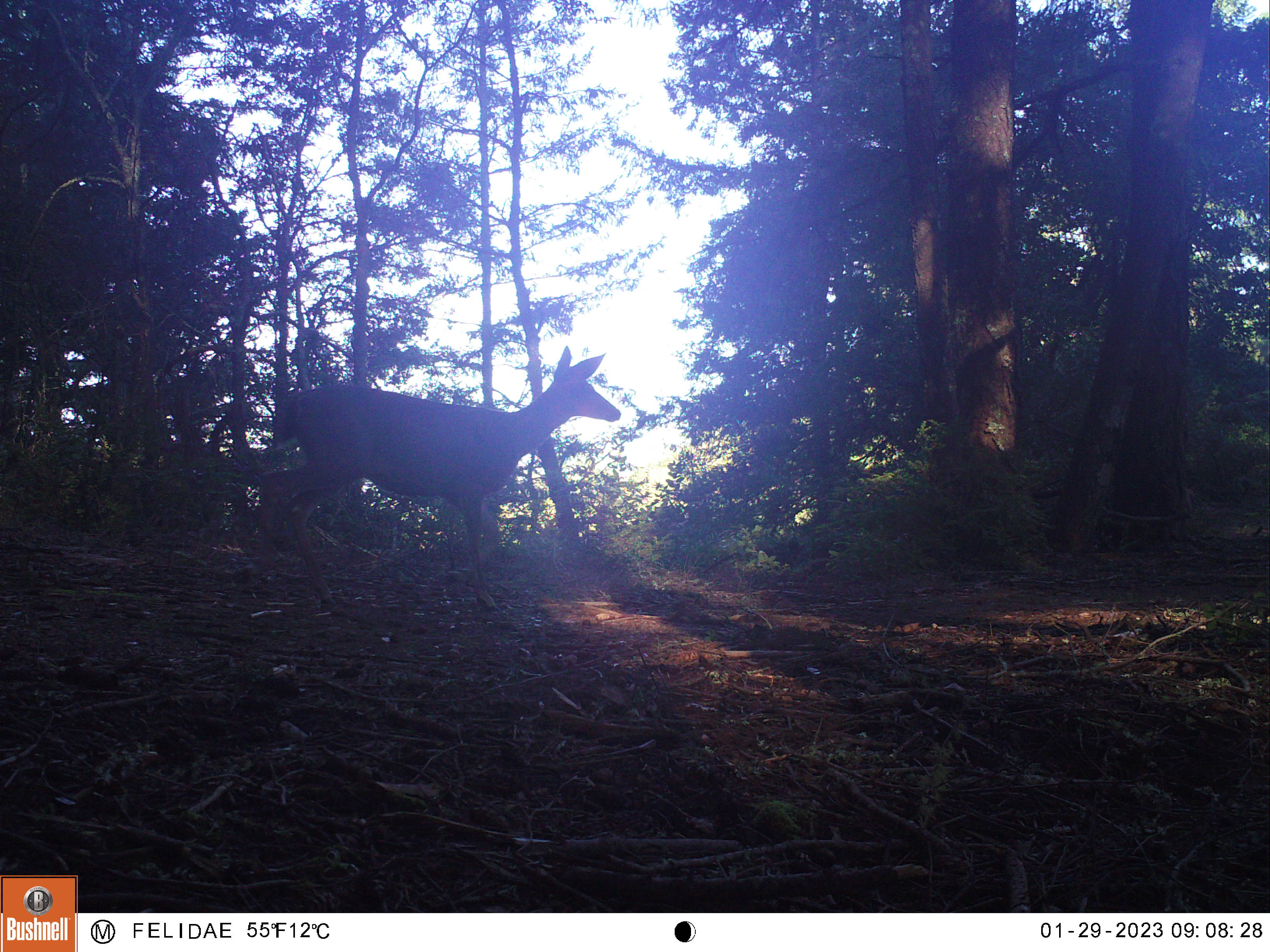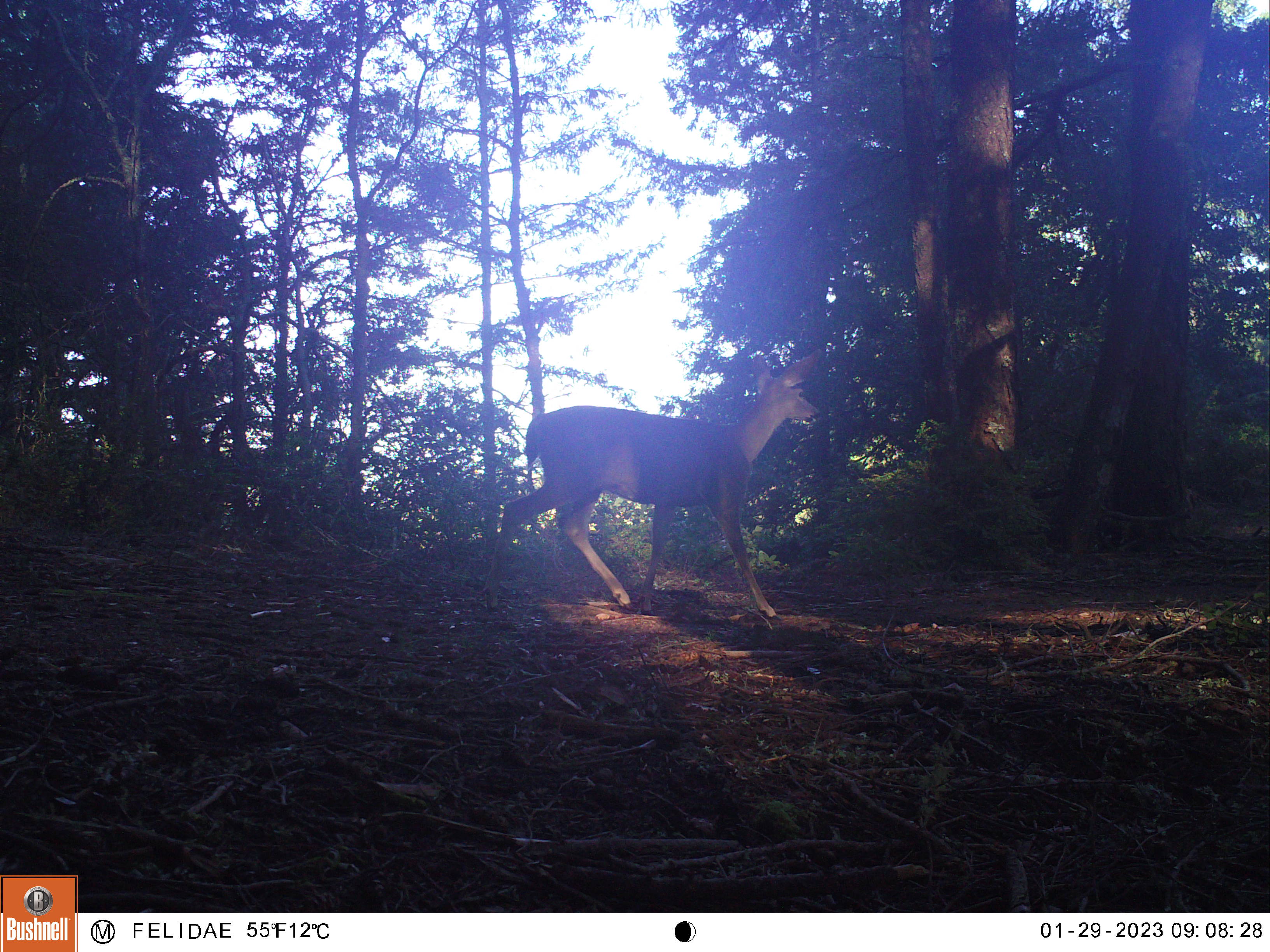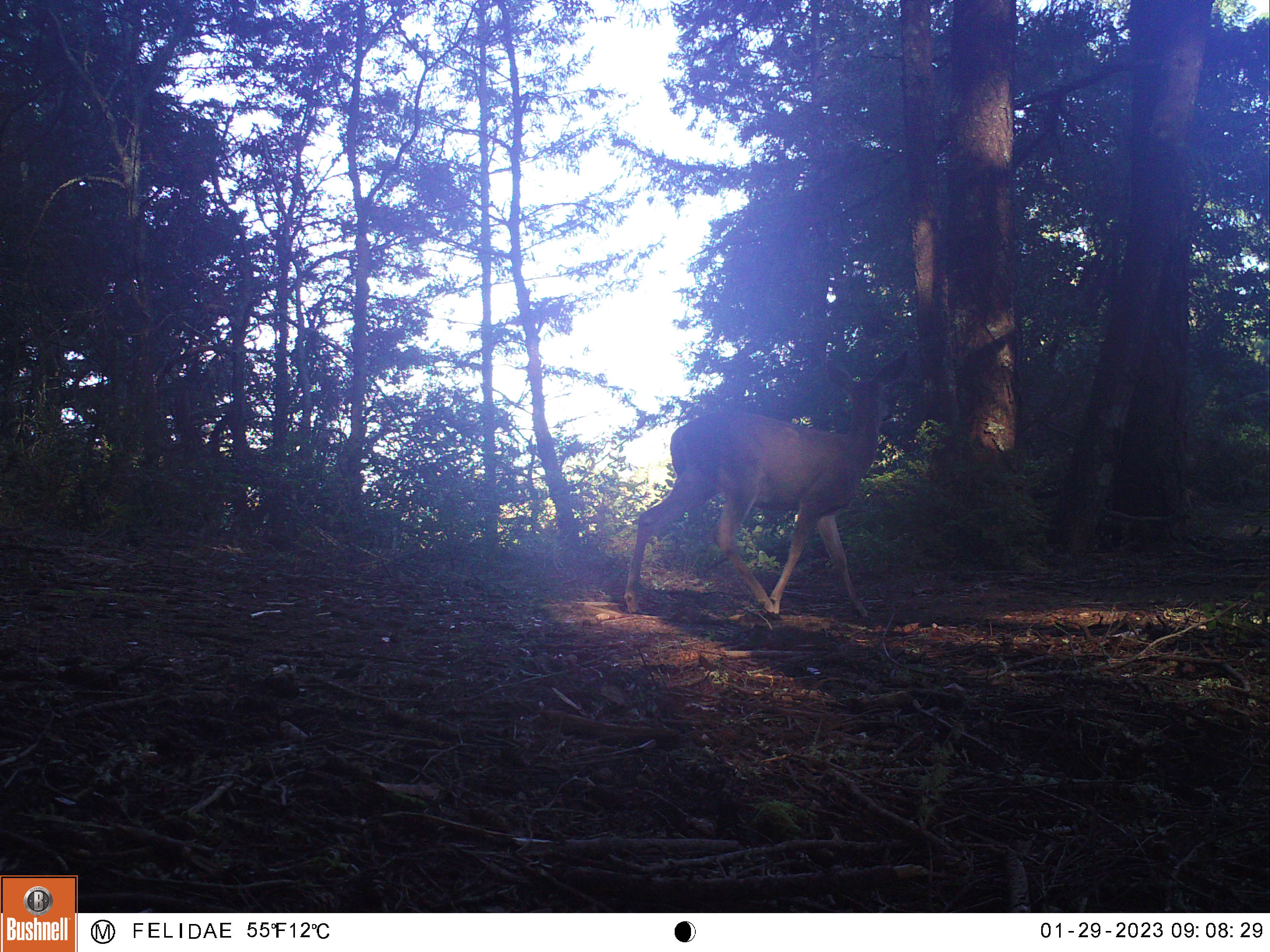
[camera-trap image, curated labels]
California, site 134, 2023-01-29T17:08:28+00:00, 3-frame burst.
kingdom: Animalia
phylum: Chordata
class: Mammalia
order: Artiodactyla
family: Cervidae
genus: Odocoileus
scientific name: Odocoileus hemionus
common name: mule deer